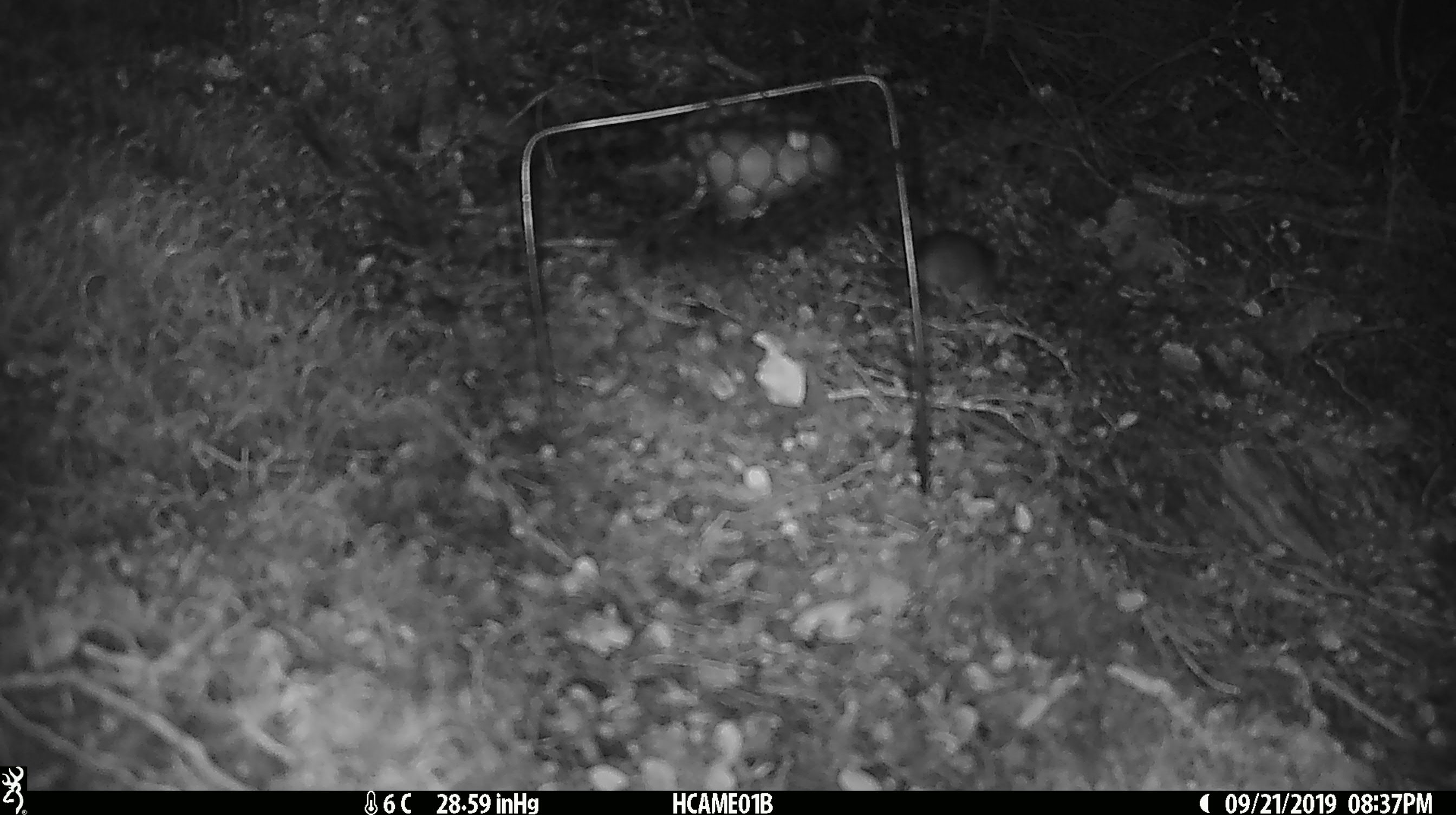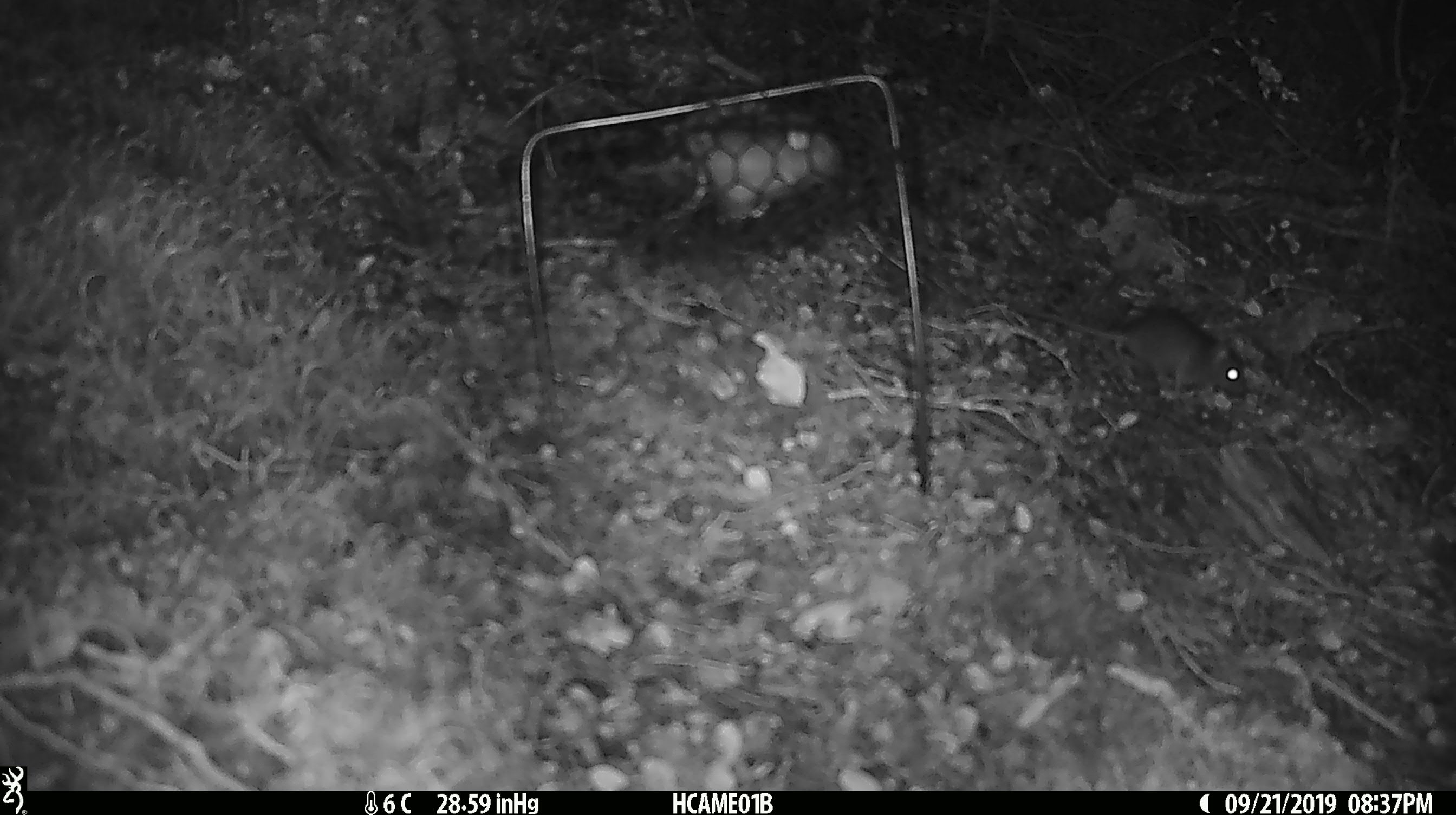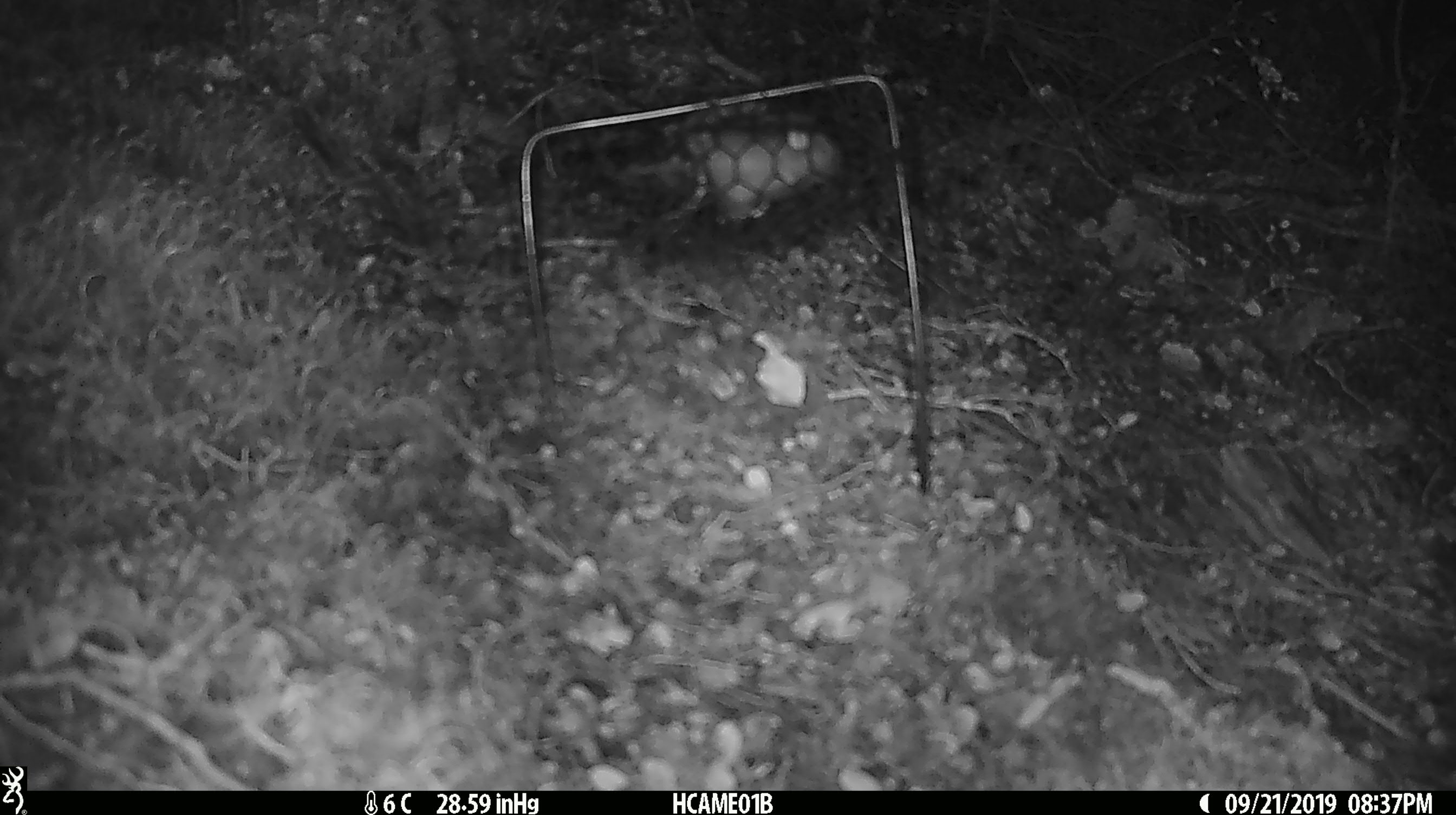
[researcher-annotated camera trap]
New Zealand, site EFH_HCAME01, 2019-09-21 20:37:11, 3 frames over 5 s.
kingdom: Animalia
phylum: Chordata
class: Mammalia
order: Rodentia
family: Muridae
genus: Mus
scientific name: Mus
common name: mouse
Mouse (Mus).